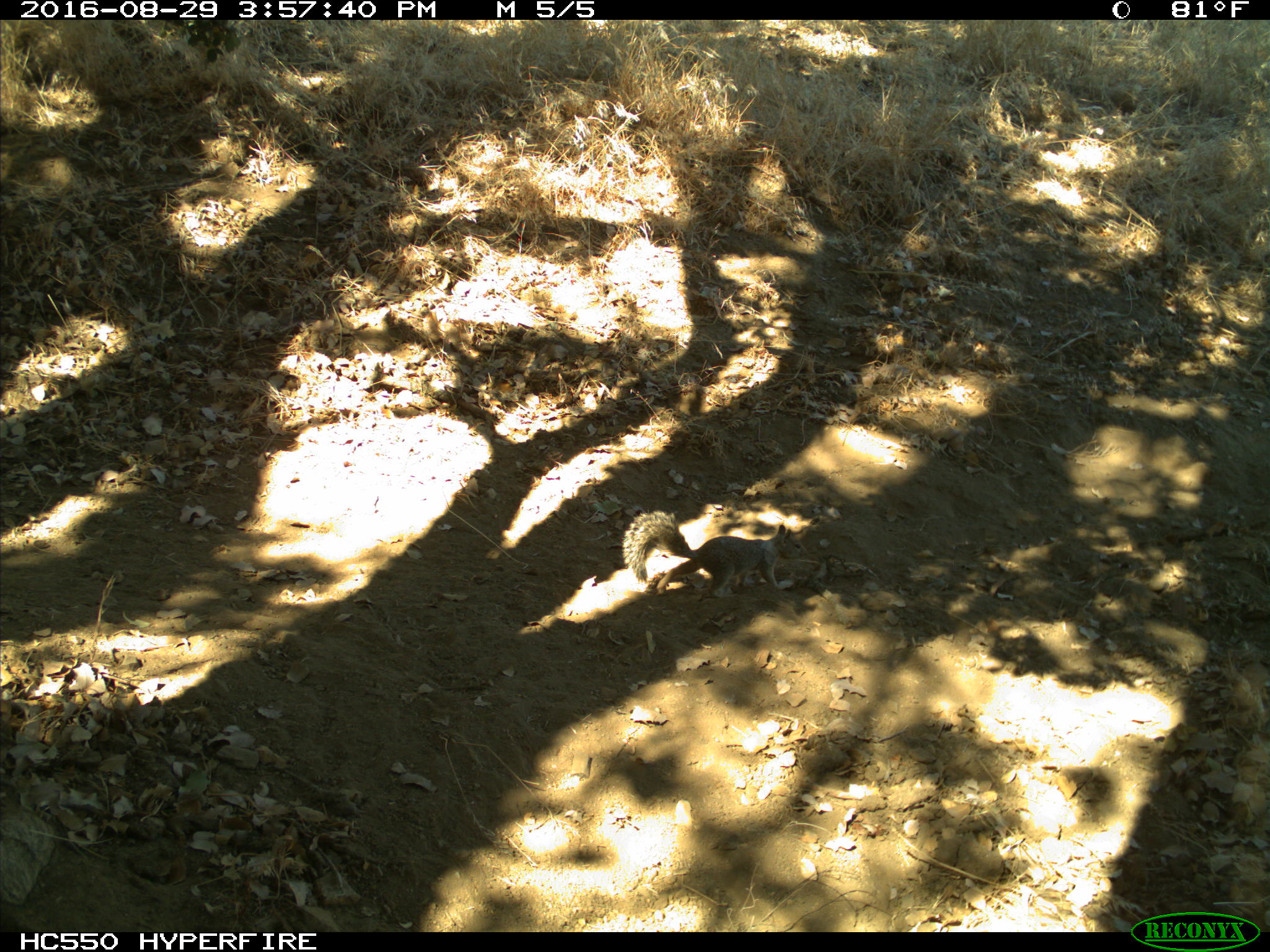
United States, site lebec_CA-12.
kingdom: Animalia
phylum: Chordata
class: Mammalia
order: Rodentia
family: Sciuridae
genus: Otospermophilus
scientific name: Otospermophilus beecheyi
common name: california ground squirrel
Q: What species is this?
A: Otospermophilus beecheyi (california ground squirrel).